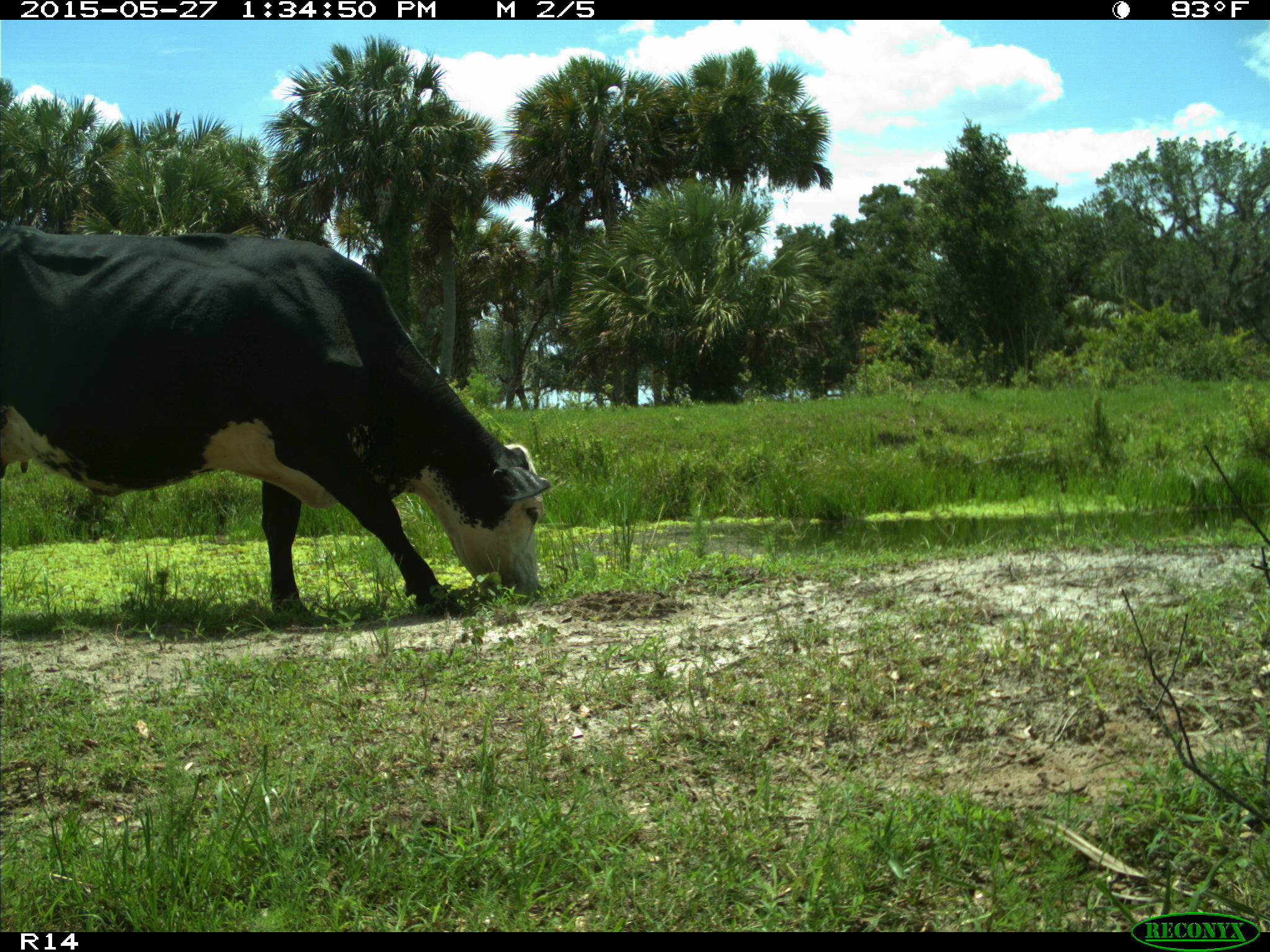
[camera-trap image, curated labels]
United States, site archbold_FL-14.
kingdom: Animalia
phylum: Chordata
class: Mammalia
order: Artiodactyla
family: Bovidae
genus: Bos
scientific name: Bos taurus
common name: domestic cow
Bos taurus (domestic cow).